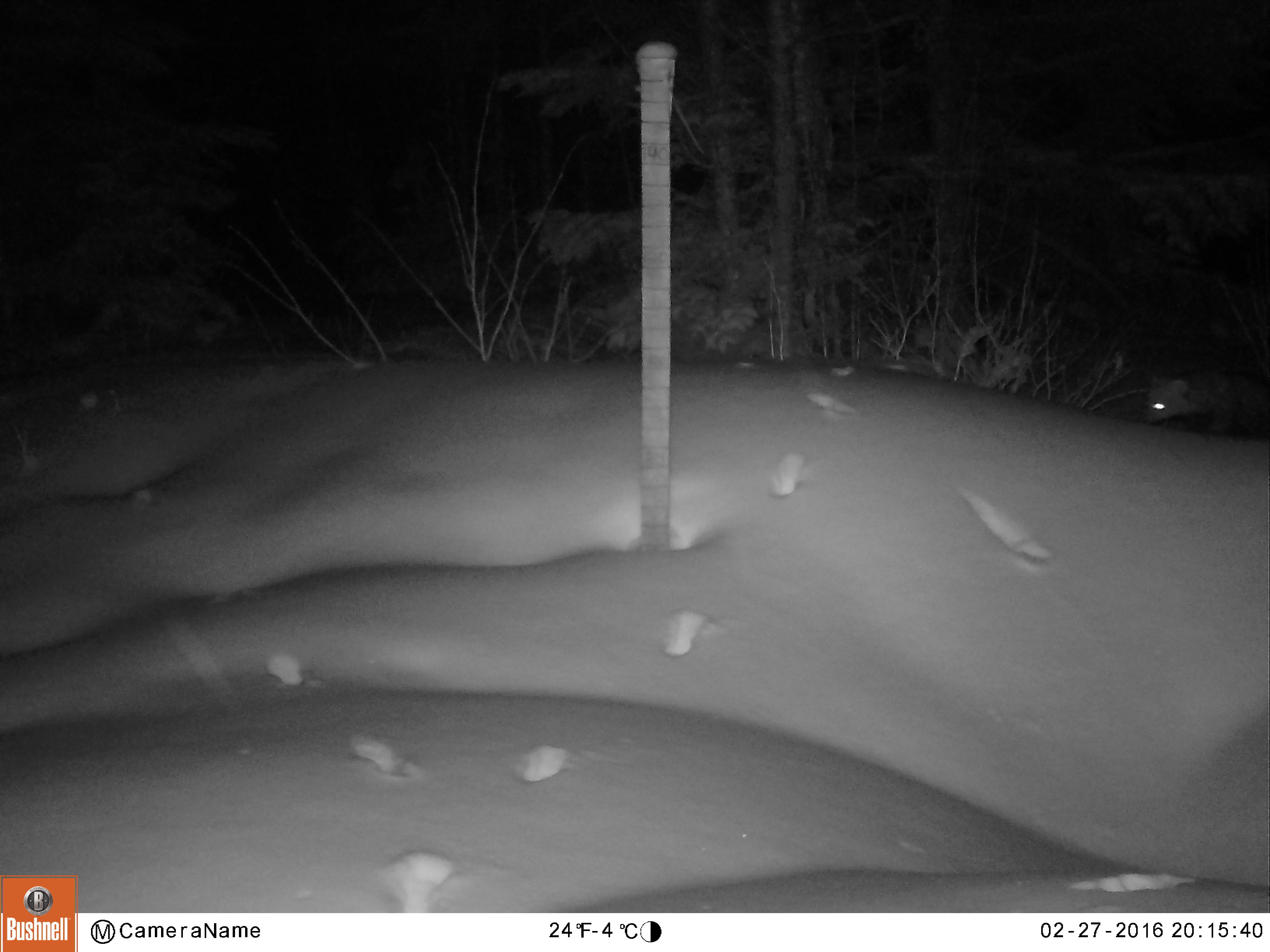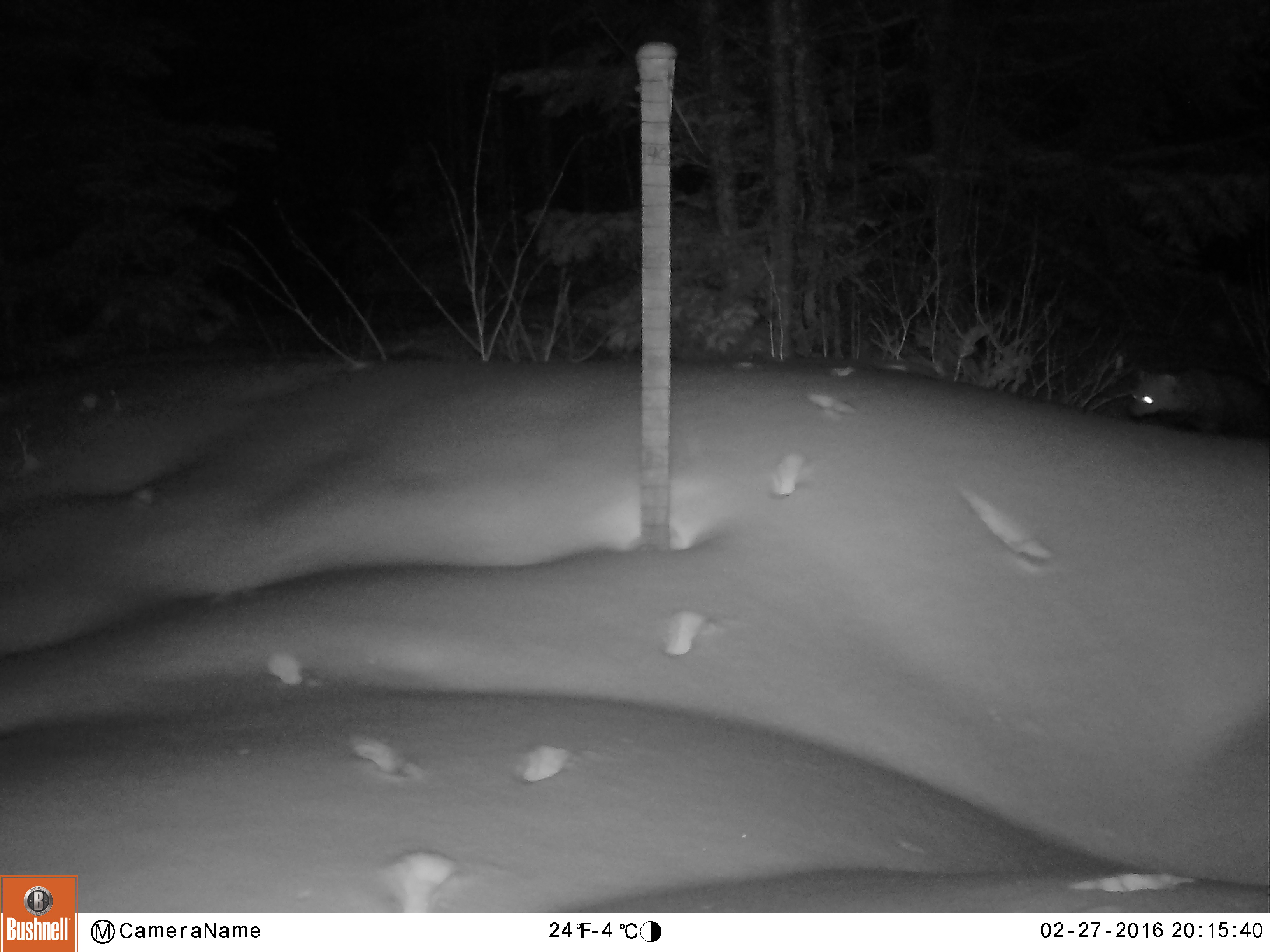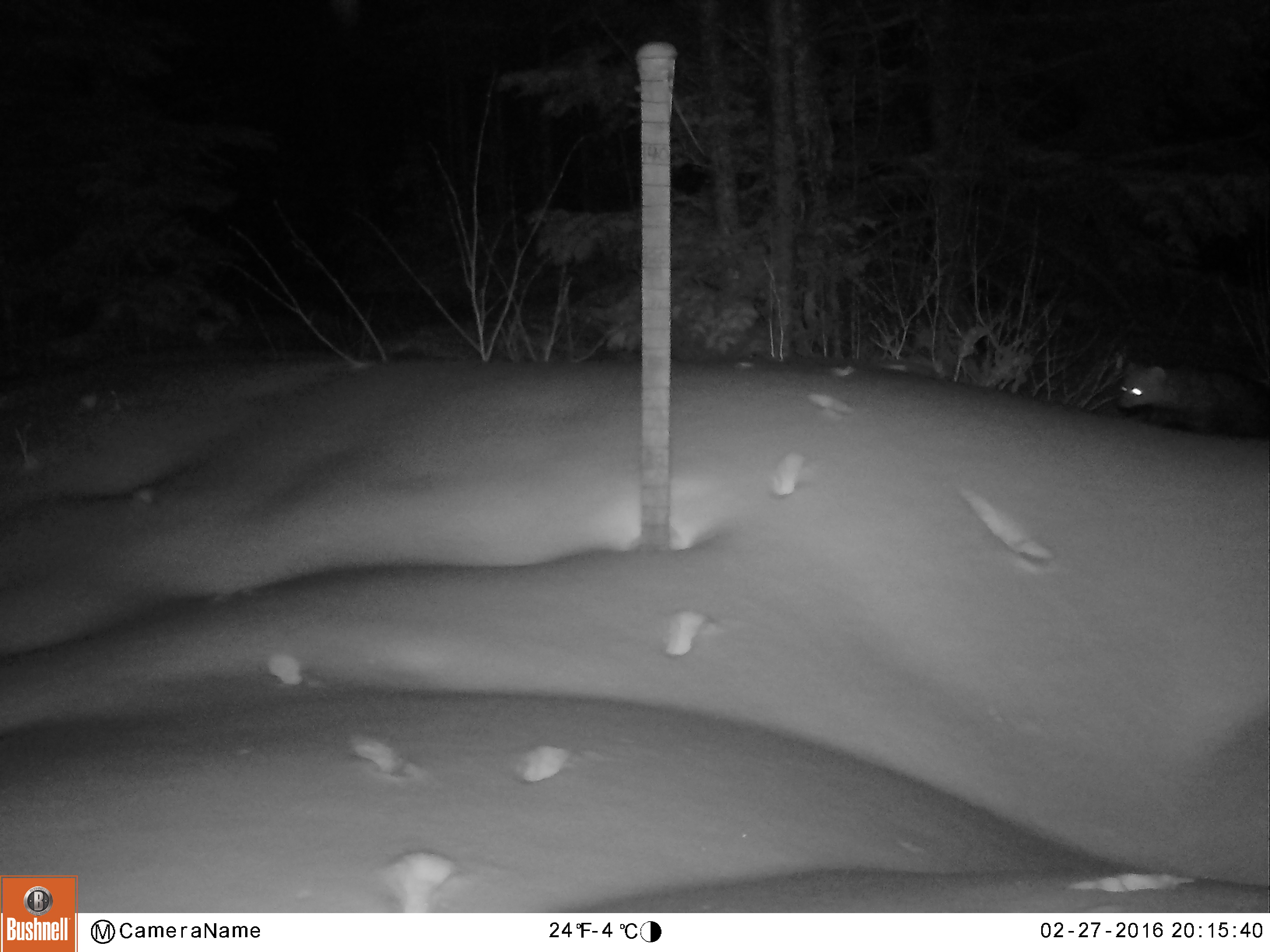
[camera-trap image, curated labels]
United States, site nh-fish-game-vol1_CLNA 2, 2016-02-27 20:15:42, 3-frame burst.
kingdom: Animalia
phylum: Chordata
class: Mammalia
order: Carnivora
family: Mustelidae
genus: Pekania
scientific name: Pekania pennanti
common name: fisher